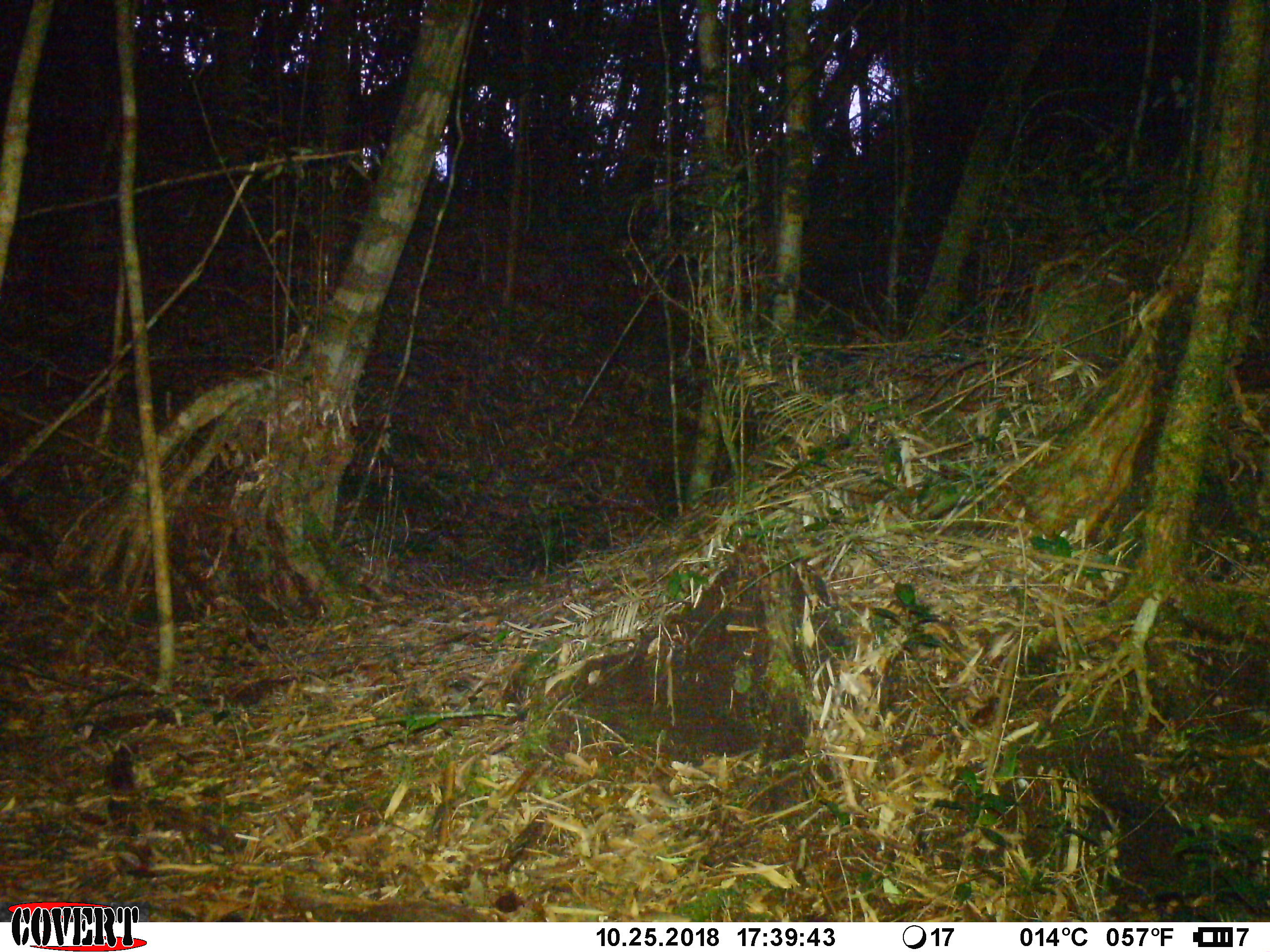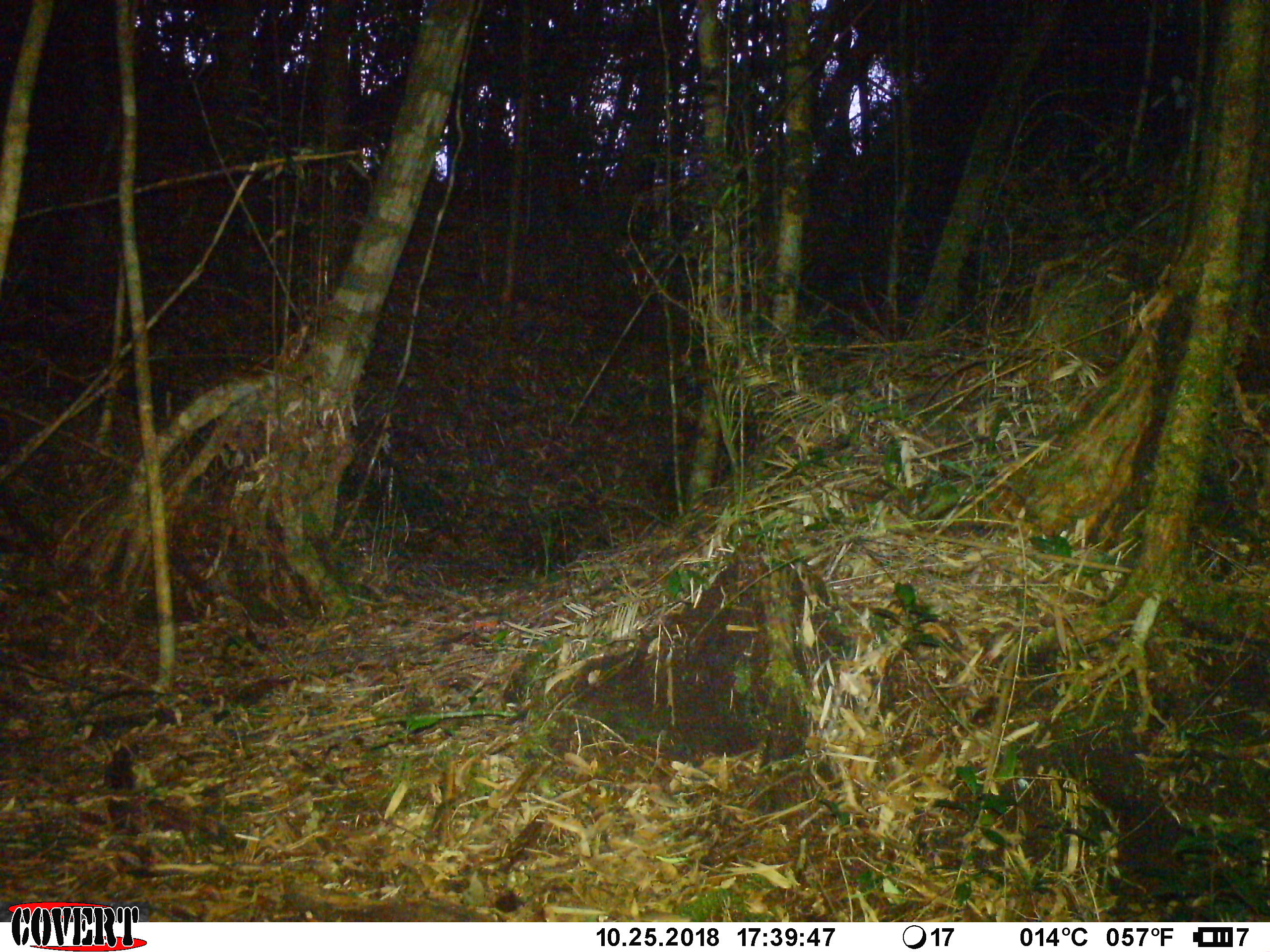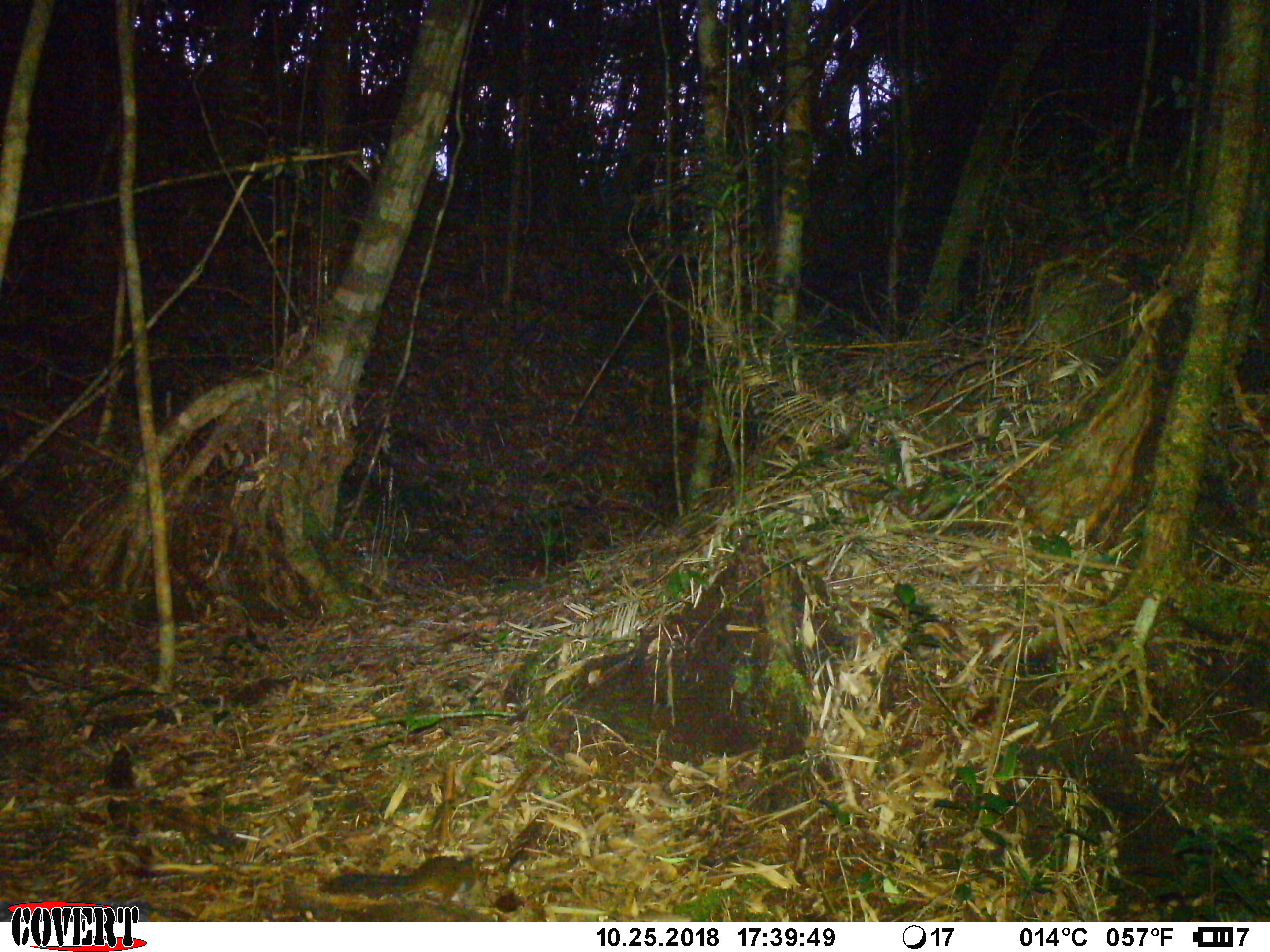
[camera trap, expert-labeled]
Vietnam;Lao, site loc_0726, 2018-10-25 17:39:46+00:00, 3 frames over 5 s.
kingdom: Animalia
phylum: Chordata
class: Mammalia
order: Rodentia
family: Sciuridae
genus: Sciurus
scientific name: Sciurus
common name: squirrel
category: unidentified squirrel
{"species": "unidentified squirrel (squirrel) (Sciurus)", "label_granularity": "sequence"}